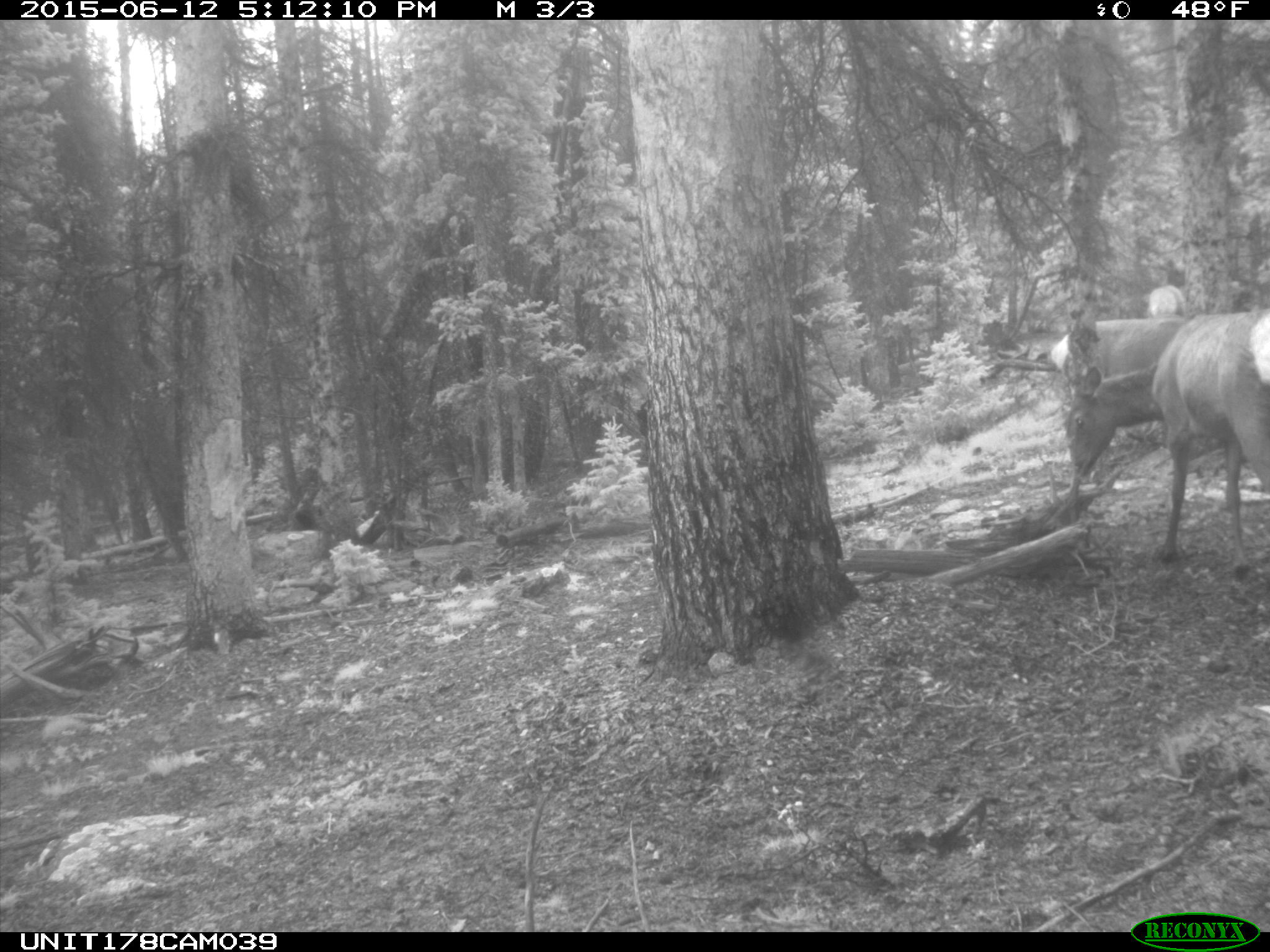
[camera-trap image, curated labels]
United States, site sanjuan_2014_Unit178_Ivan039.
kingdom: Animalia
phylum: Chordata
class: Mammalia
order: Artiodactyla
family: Cervidae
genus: Cervus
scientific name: Cervus elaphus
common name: red deer